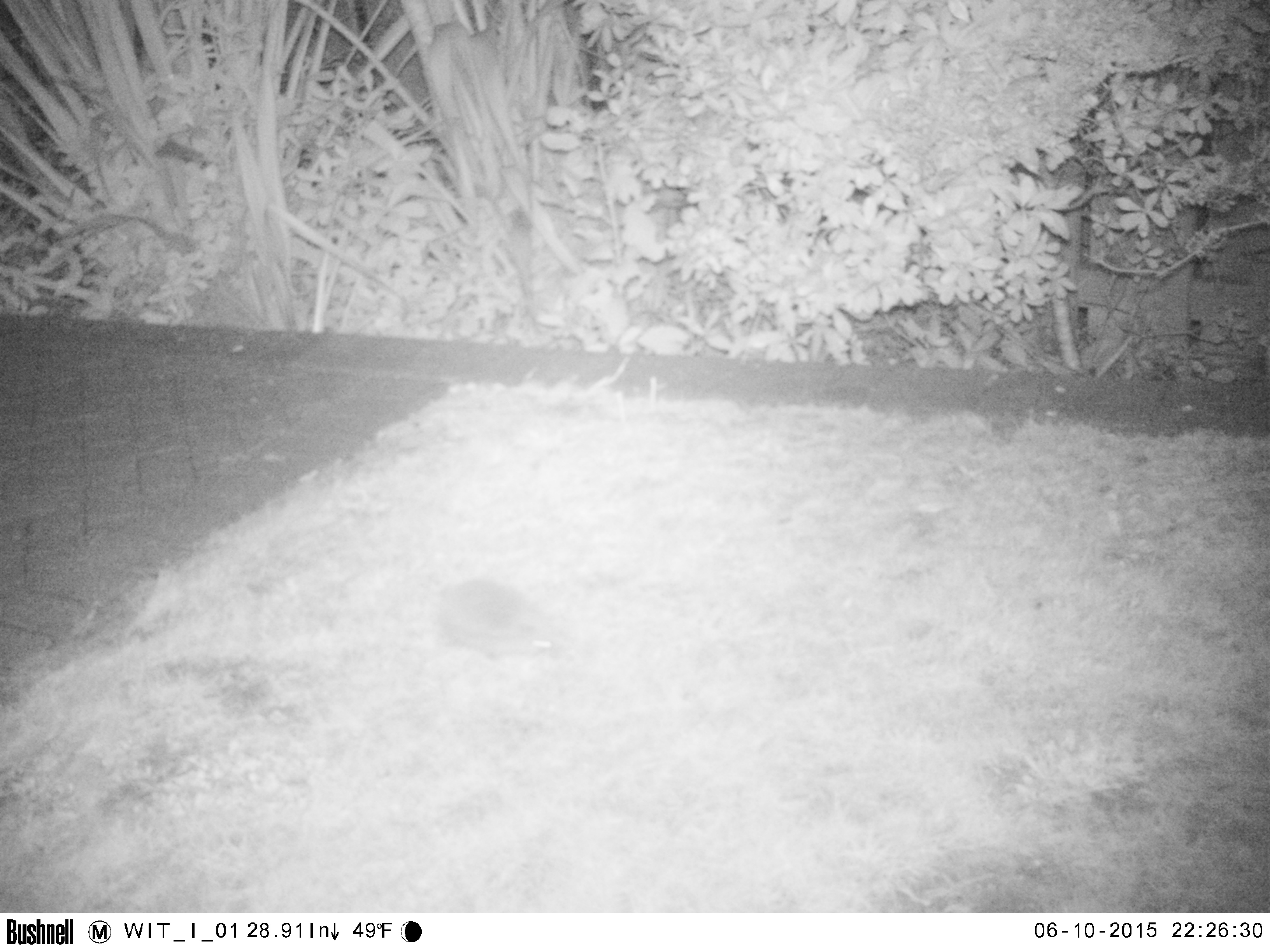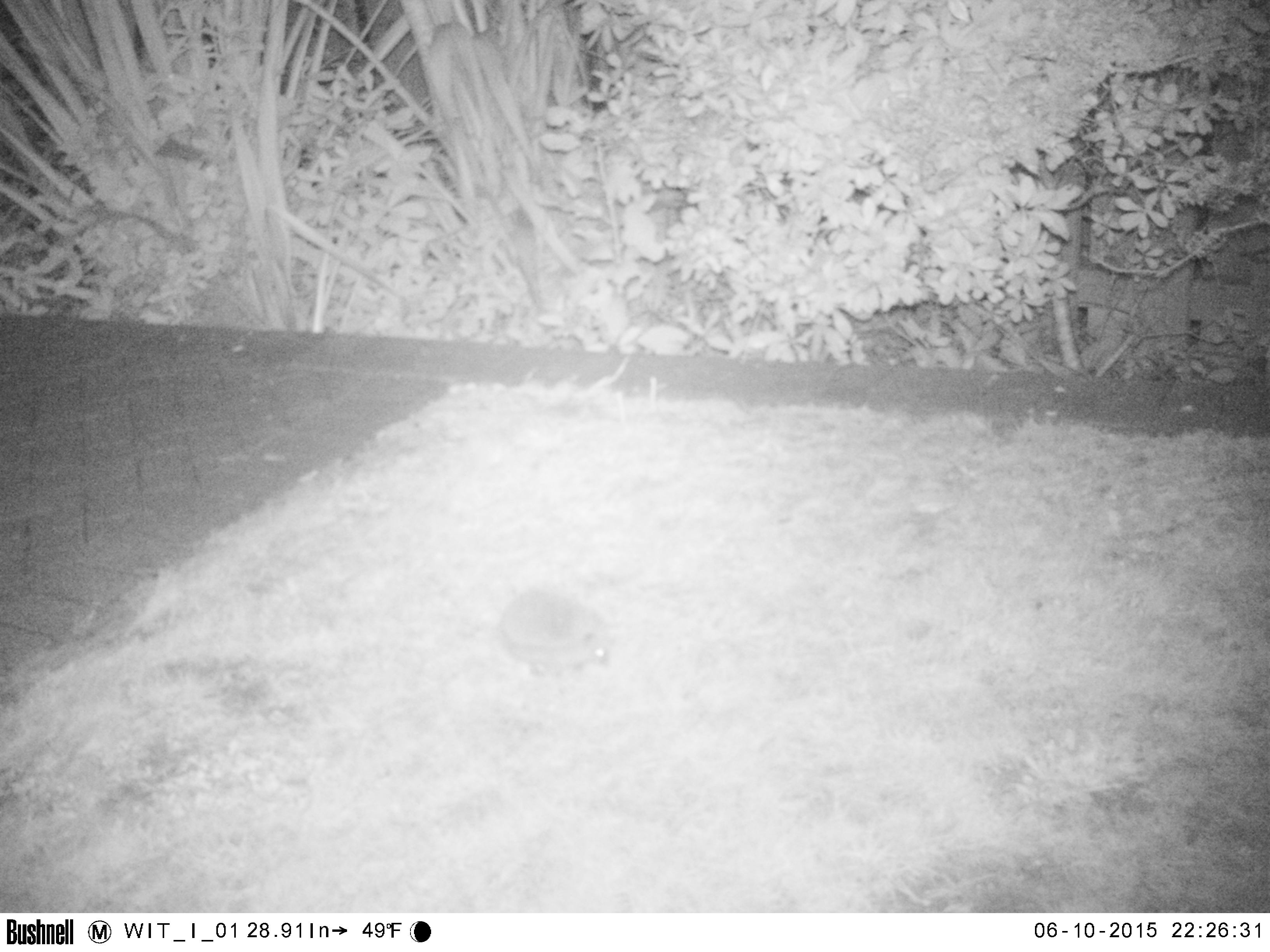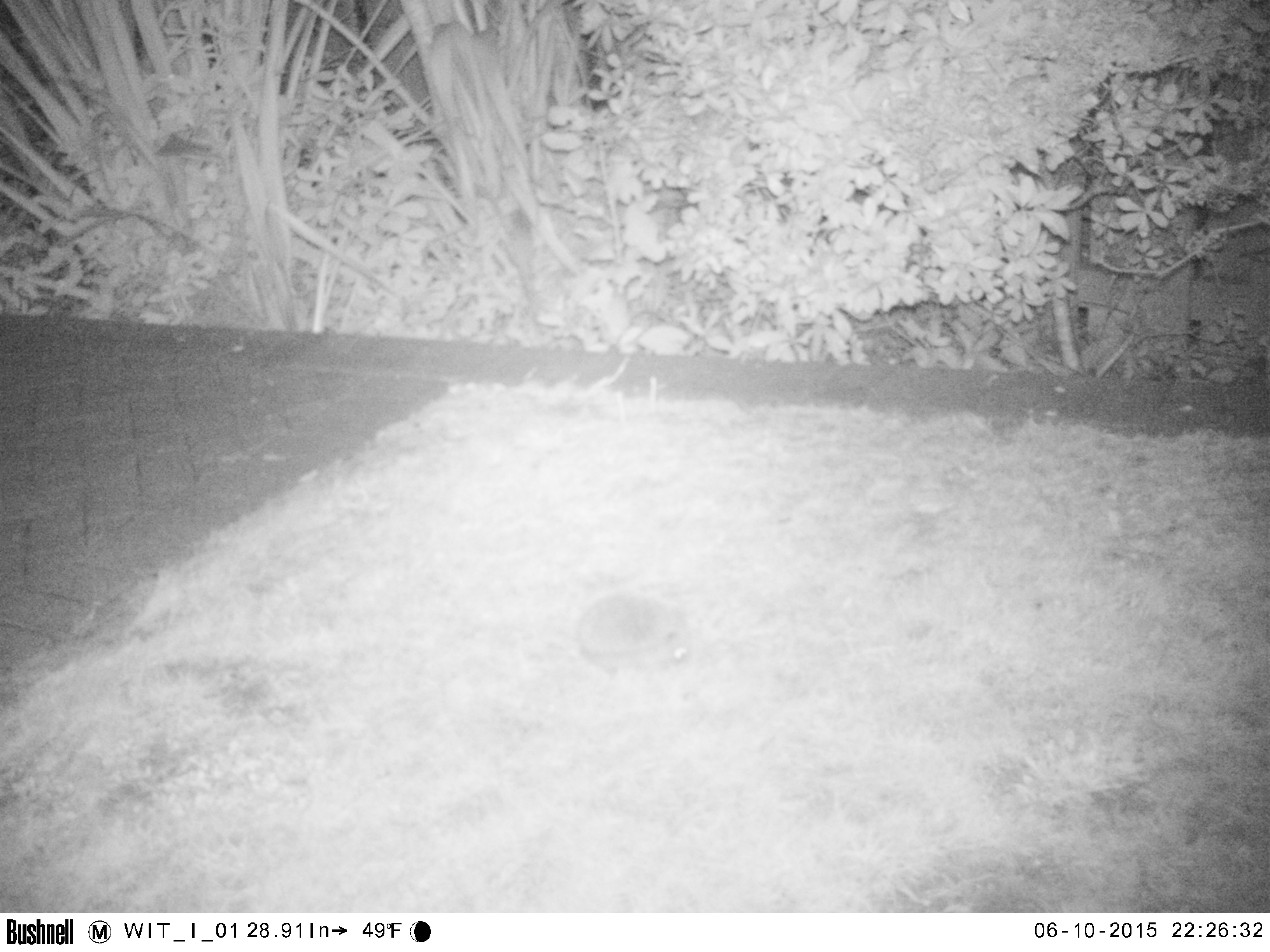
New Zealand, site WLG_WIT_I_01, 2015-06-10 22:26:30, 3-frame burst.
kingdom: Animalia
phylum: Chordata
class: Mammalia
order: Eulipotyphla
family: Erinaceidae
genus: Erinaceus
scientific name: Erinaceus europaeus europaeus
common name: european hedgehog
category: hedgehog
Hedgehog (european hedgehog) (Erinaceus europaeus europaeus).